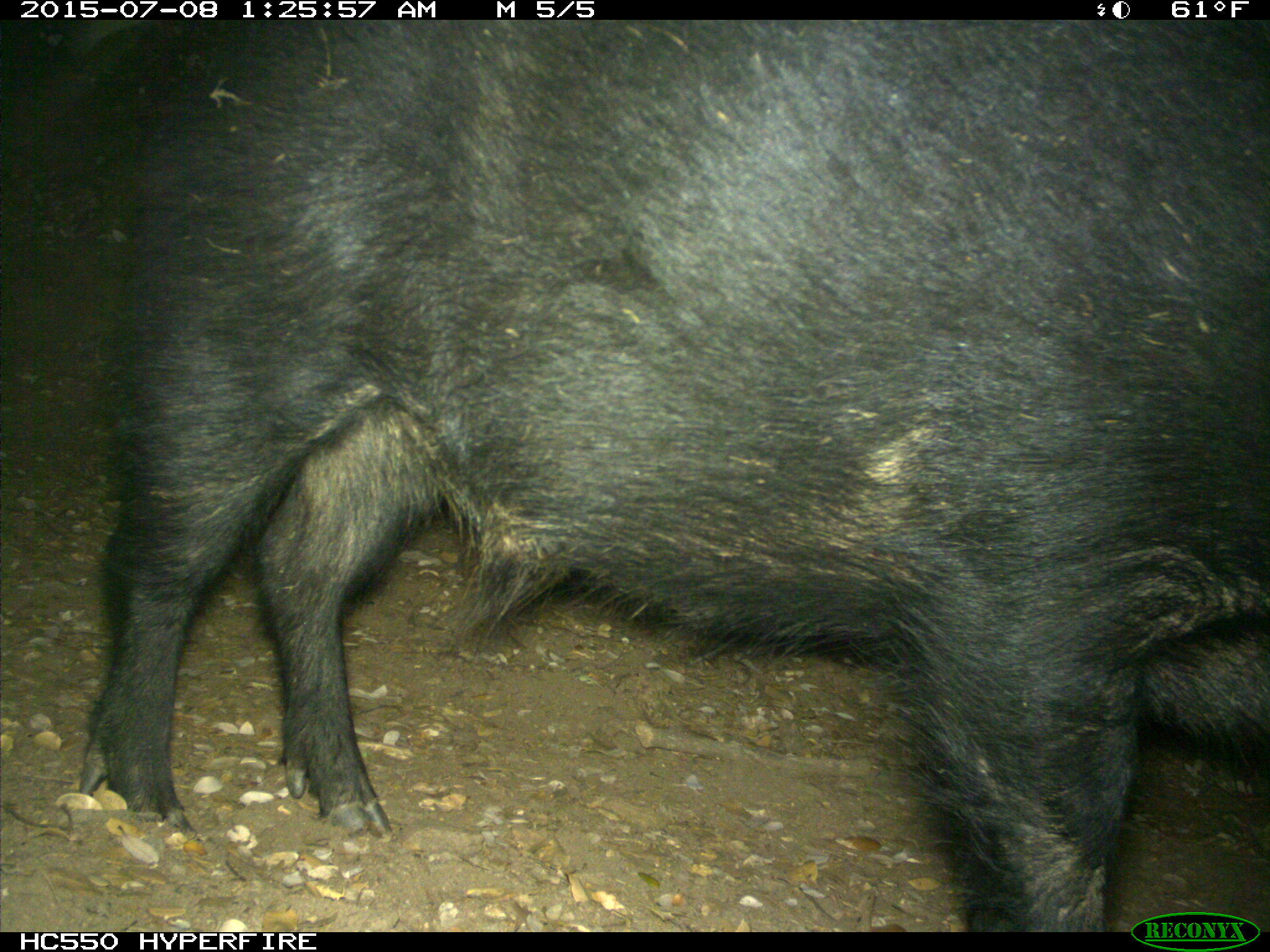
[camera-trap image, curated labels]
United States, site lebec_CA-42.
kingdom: Animalia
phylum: Chordata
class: Mammalia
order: Artiodactyla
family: Suidae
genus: Sus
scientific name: Sus scrofa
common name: wild boar